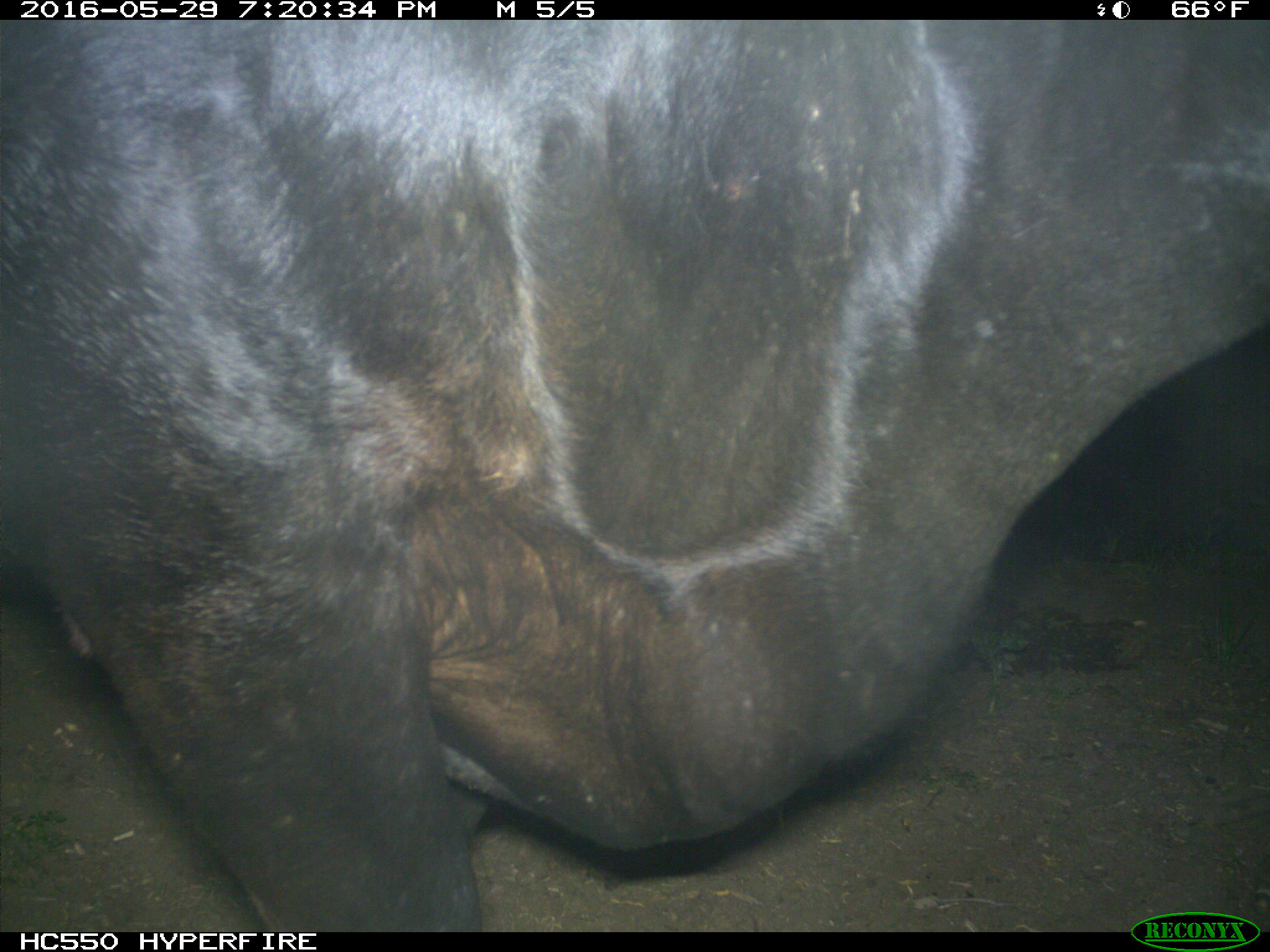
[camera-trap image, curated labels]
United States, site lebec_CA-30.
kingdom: Animalia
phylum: Chordata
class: Mammalia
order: Artiodactyla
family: Bovidae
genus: Bos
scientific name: Bos taurus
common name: domestic cow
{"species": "Bos taurus (domestic cow)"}